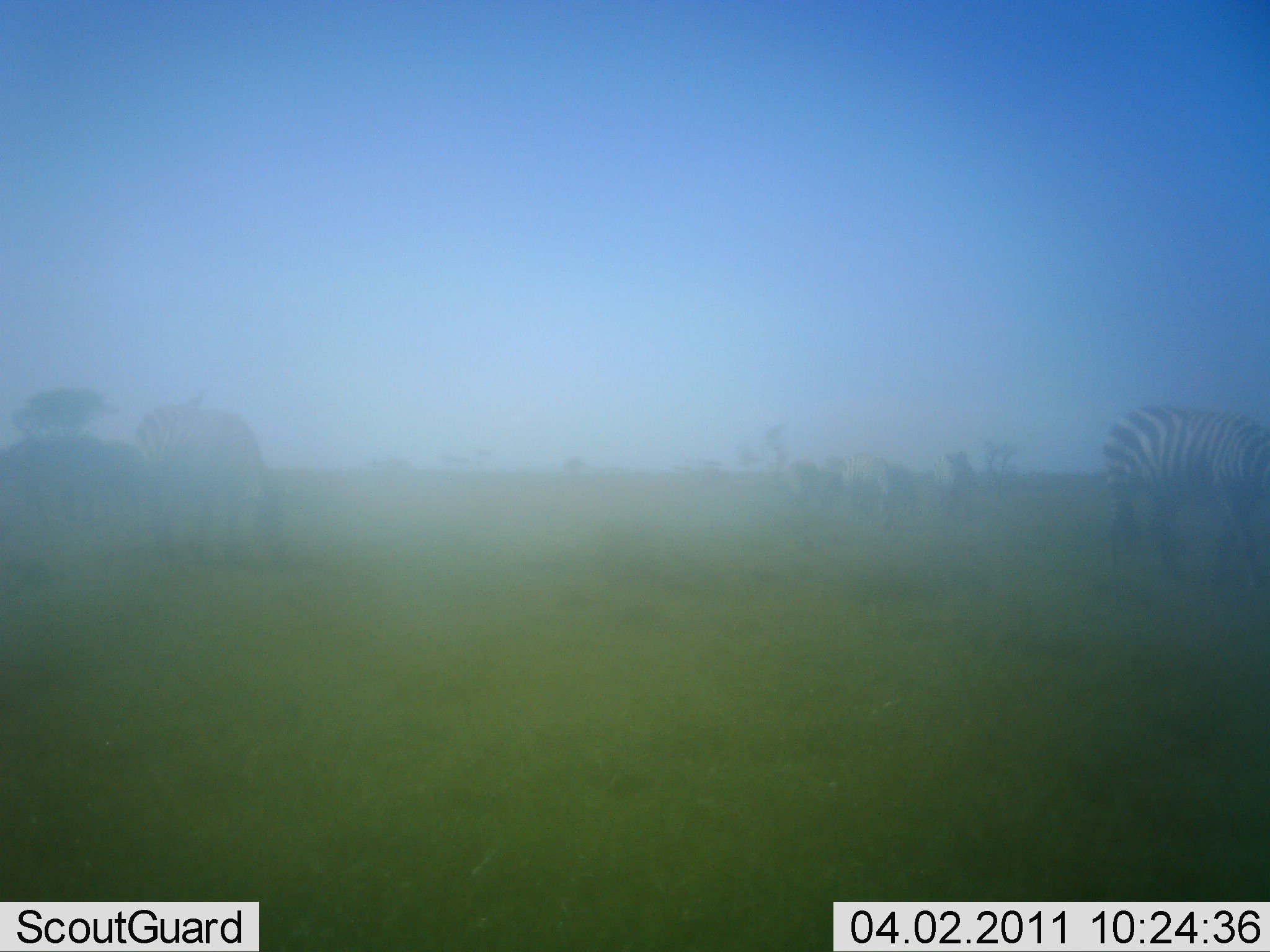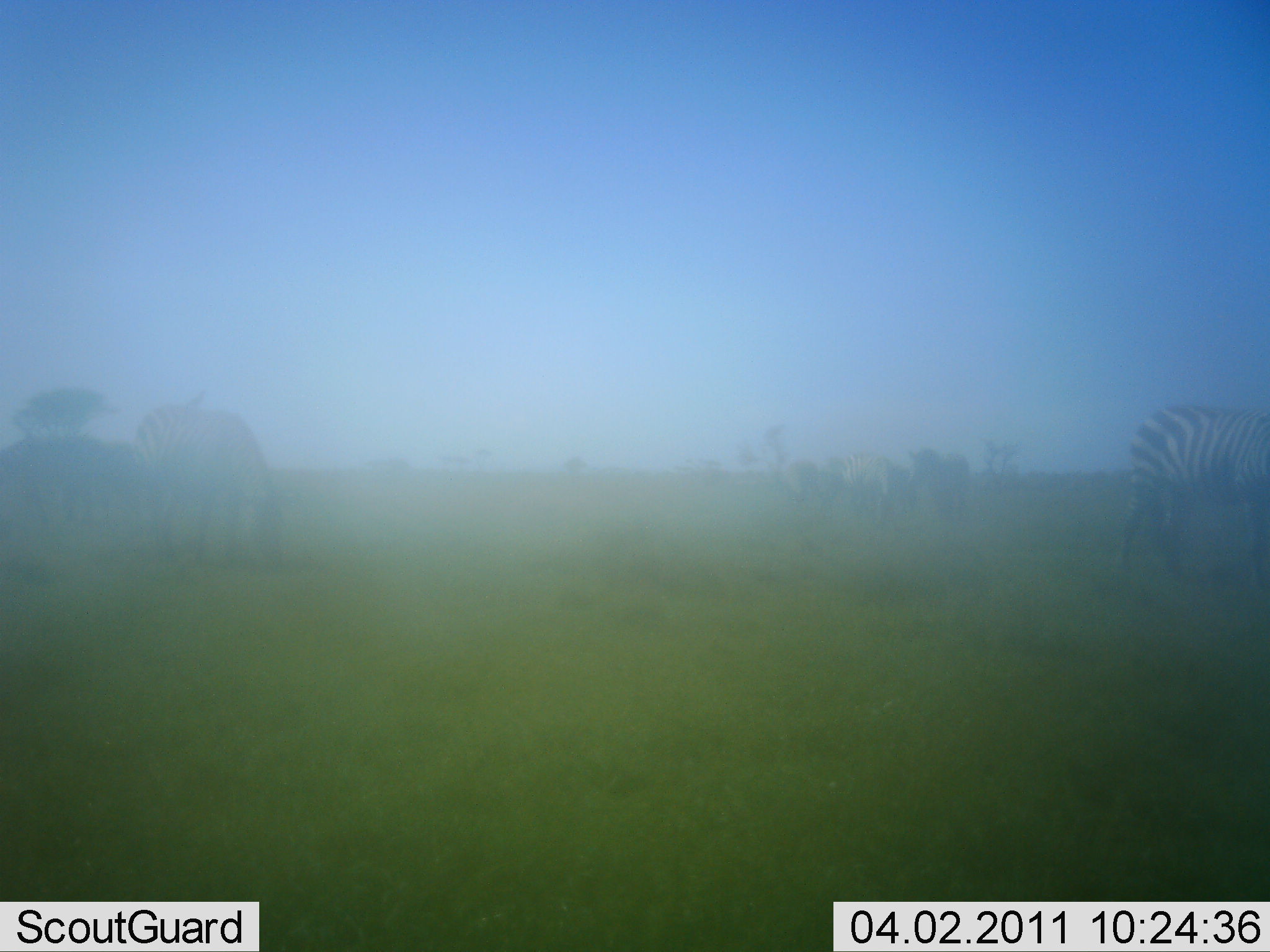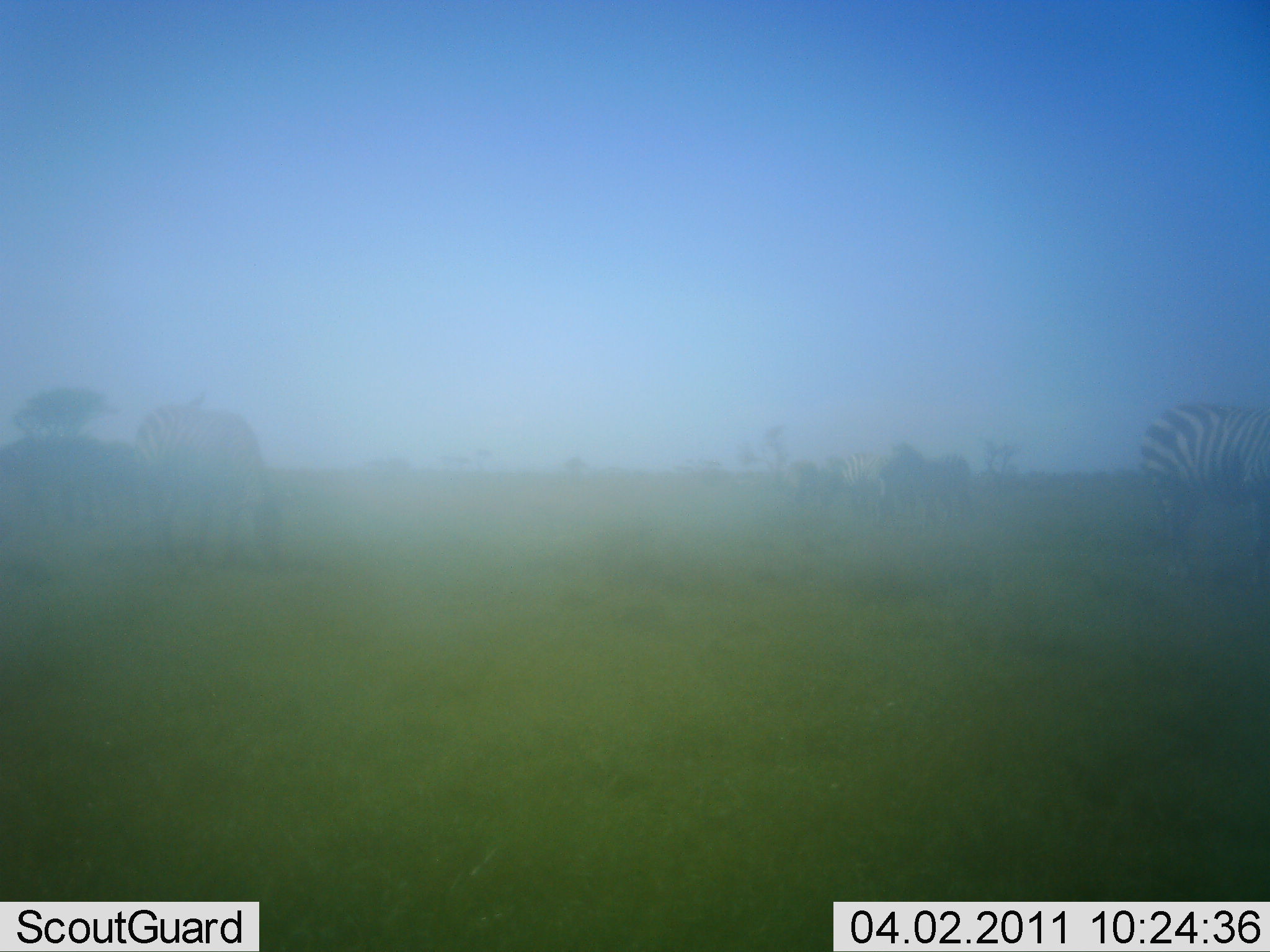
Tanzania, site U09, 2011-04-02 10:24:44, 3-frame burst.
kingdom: Animalia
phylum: Chordata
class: Mammalia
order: Perissodactyla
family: Equidae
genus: Equus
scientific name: Equus quagga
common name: plains zebra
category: zebra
Zebra (plains zebra) (Equus quagga), count 5. Behavior (volunteer vote fractions): standing 69%, resting 0%, moving 23%, interacting 8%. Young present (vote fraction): 0%. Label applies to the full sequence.